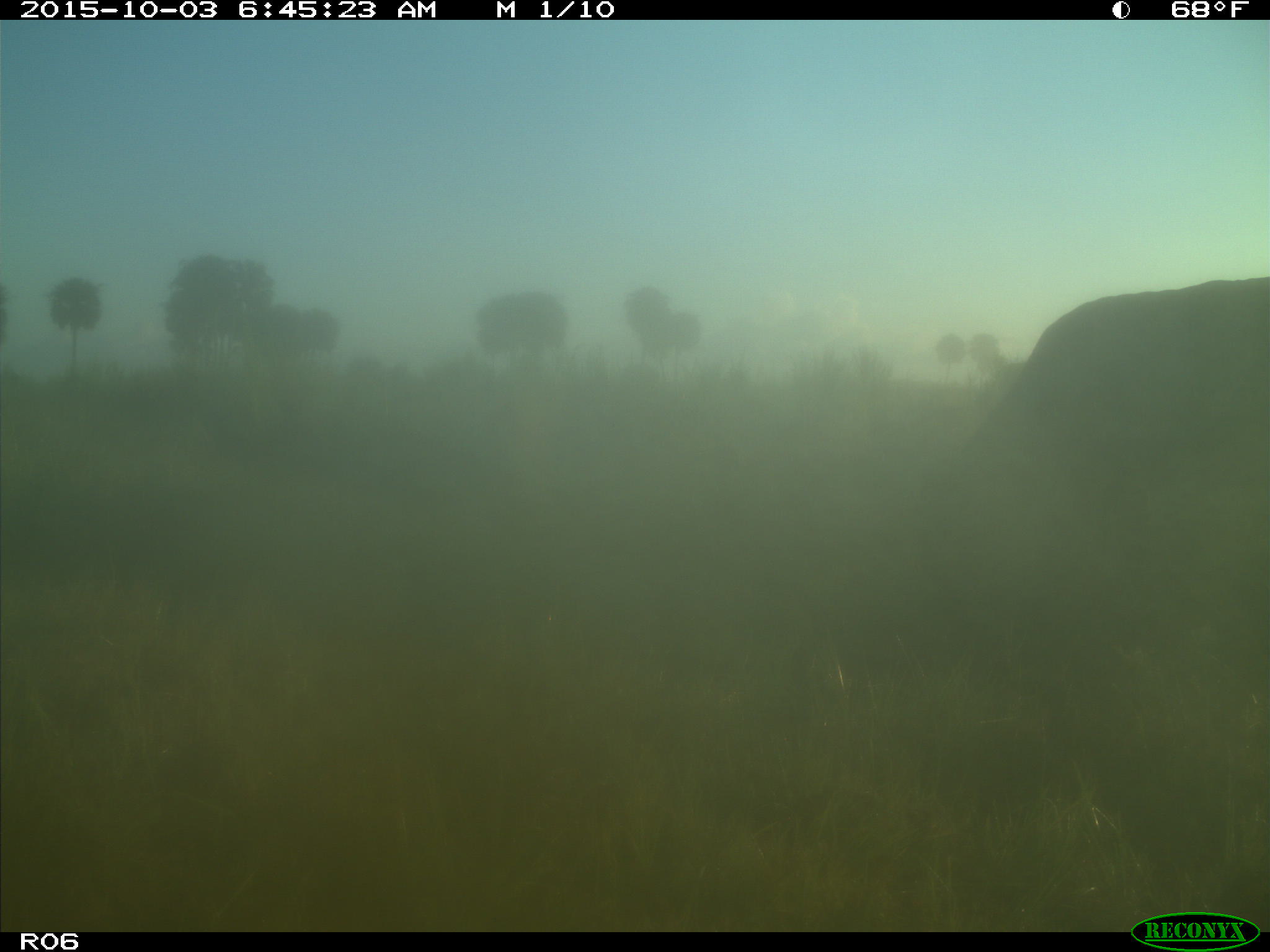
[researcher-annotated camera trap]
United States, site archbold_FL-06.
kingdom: Animalia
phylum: Chordata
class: Mammalia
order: Artiodactyla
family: Bovidae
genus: Bos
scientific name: Bos taurus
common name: domestic cow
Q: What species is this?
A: Bos taurus (domestic cow).